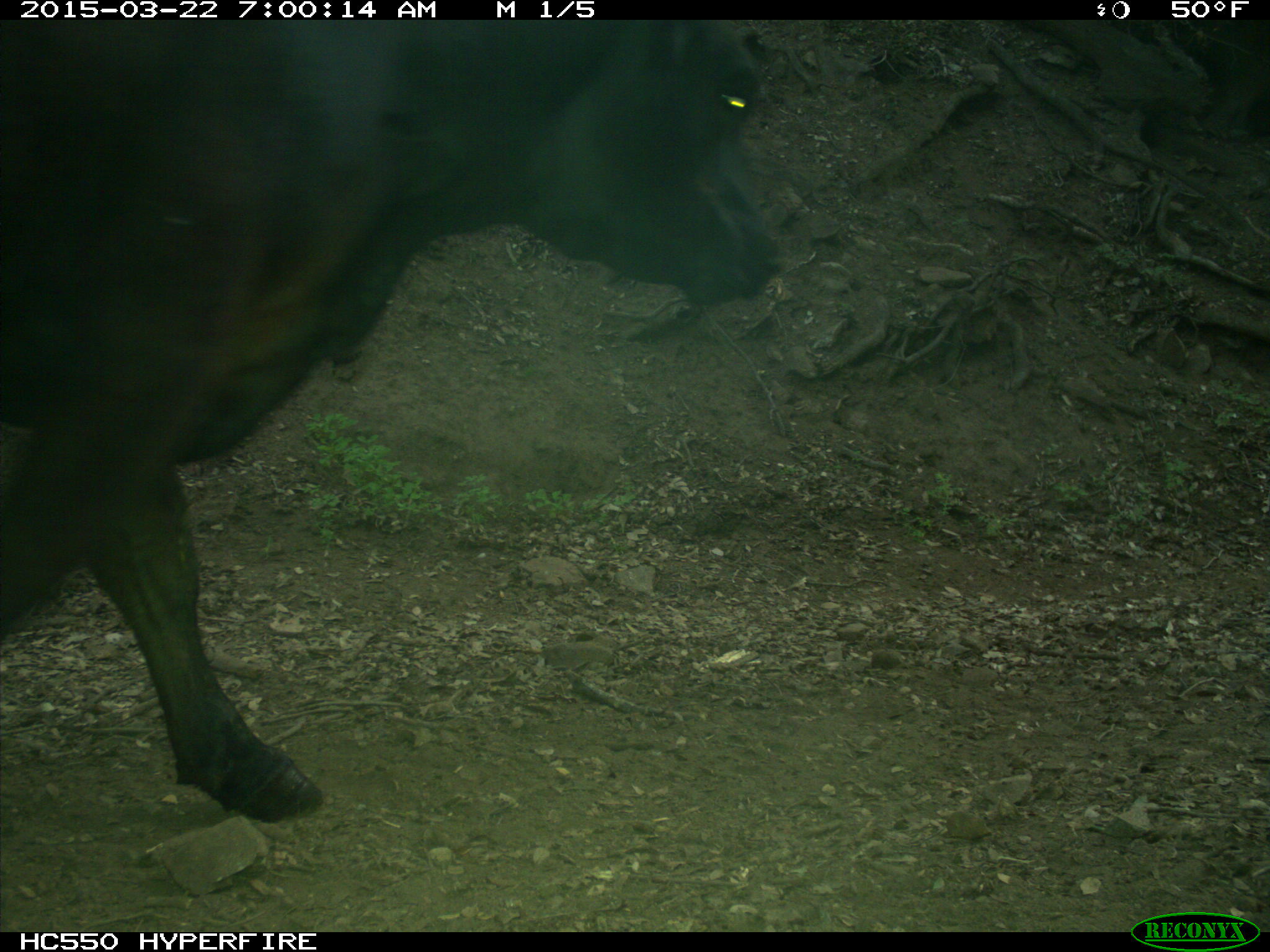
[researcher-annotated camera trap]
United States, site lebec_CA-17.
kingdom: Animalia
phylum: Chordata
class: Mammalia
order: Artiodactyla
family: Bovidae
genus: Bos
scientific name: Bos taurus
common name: domestic cow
Bos taurus (domestic cow).